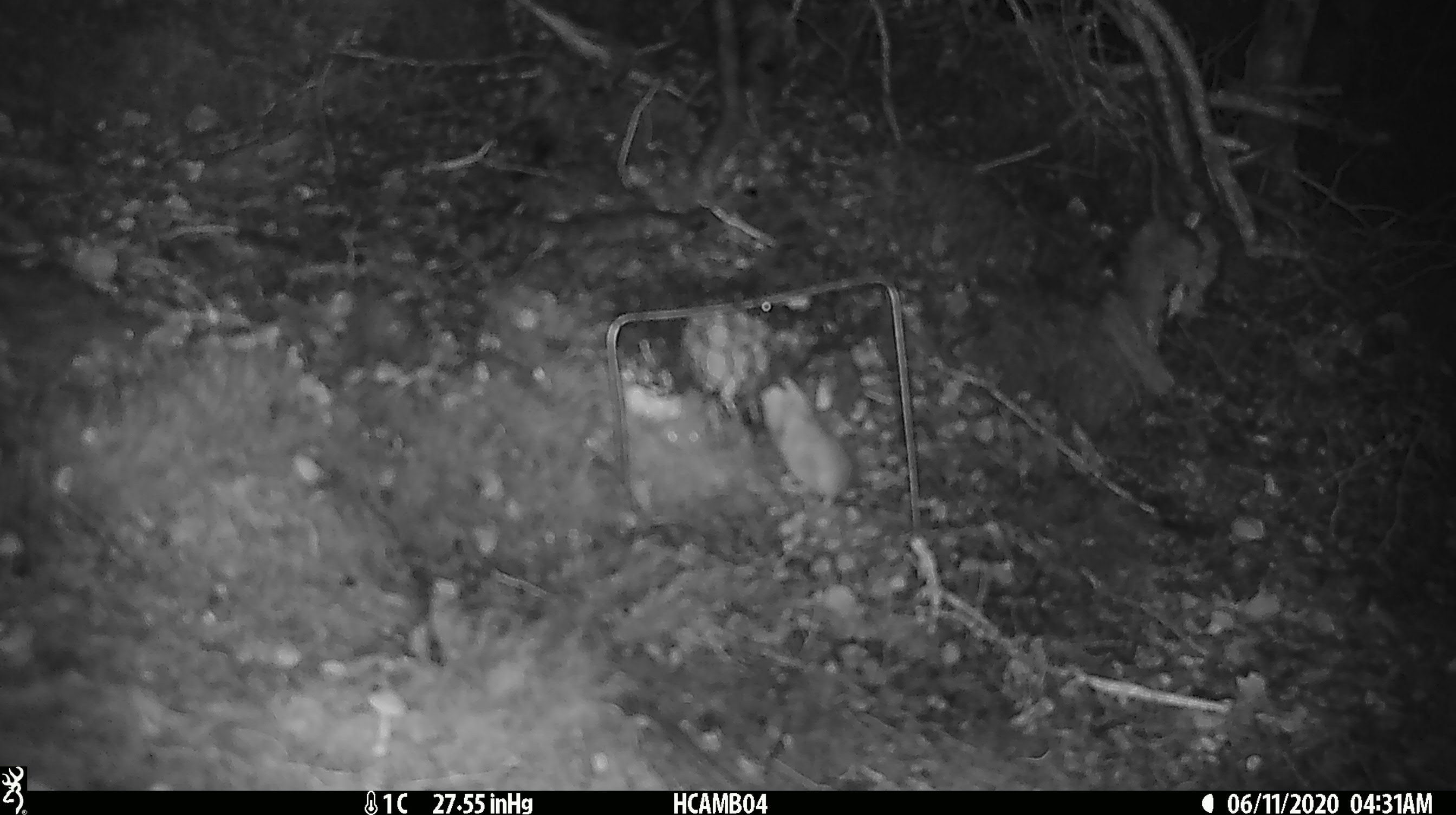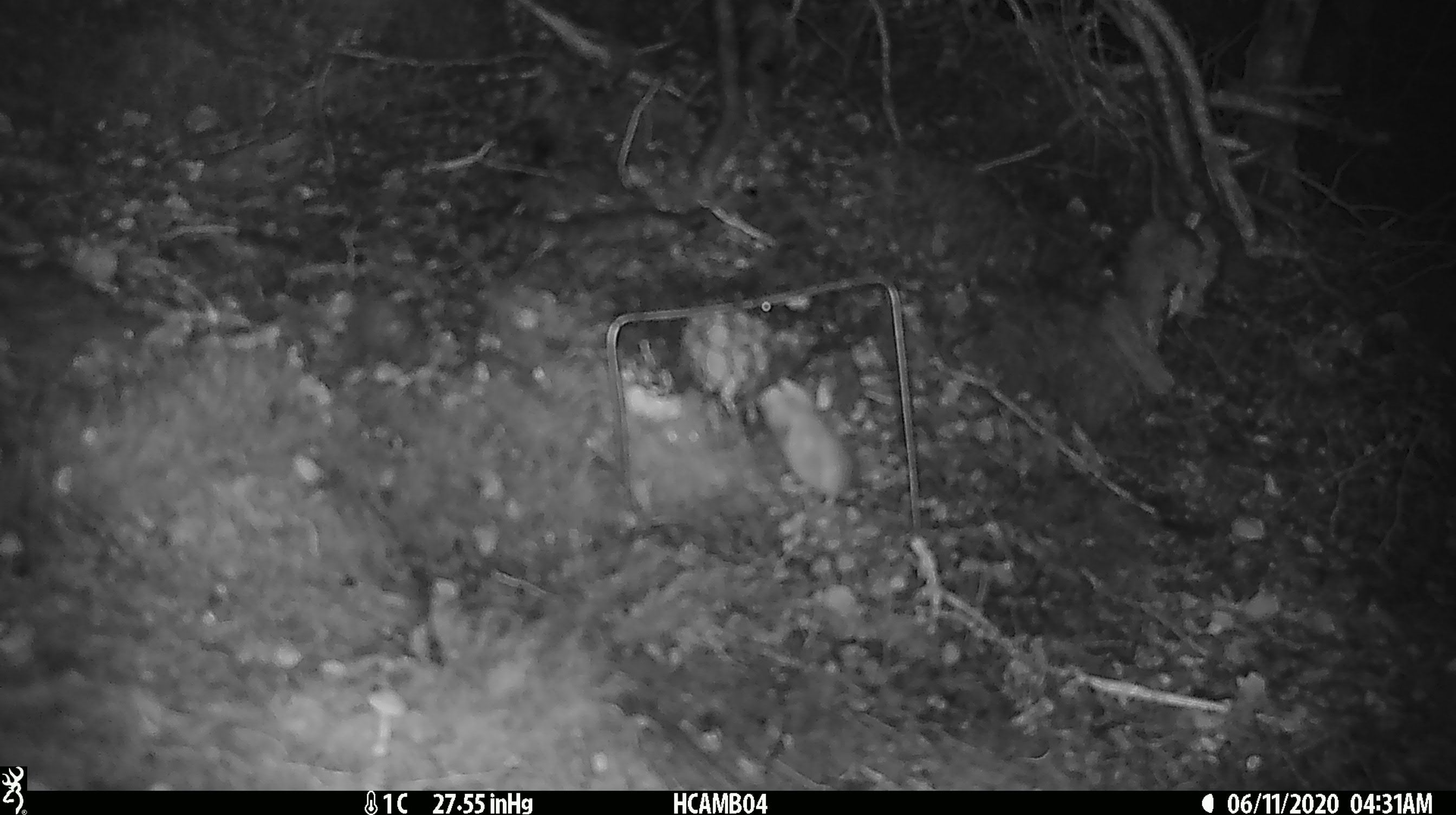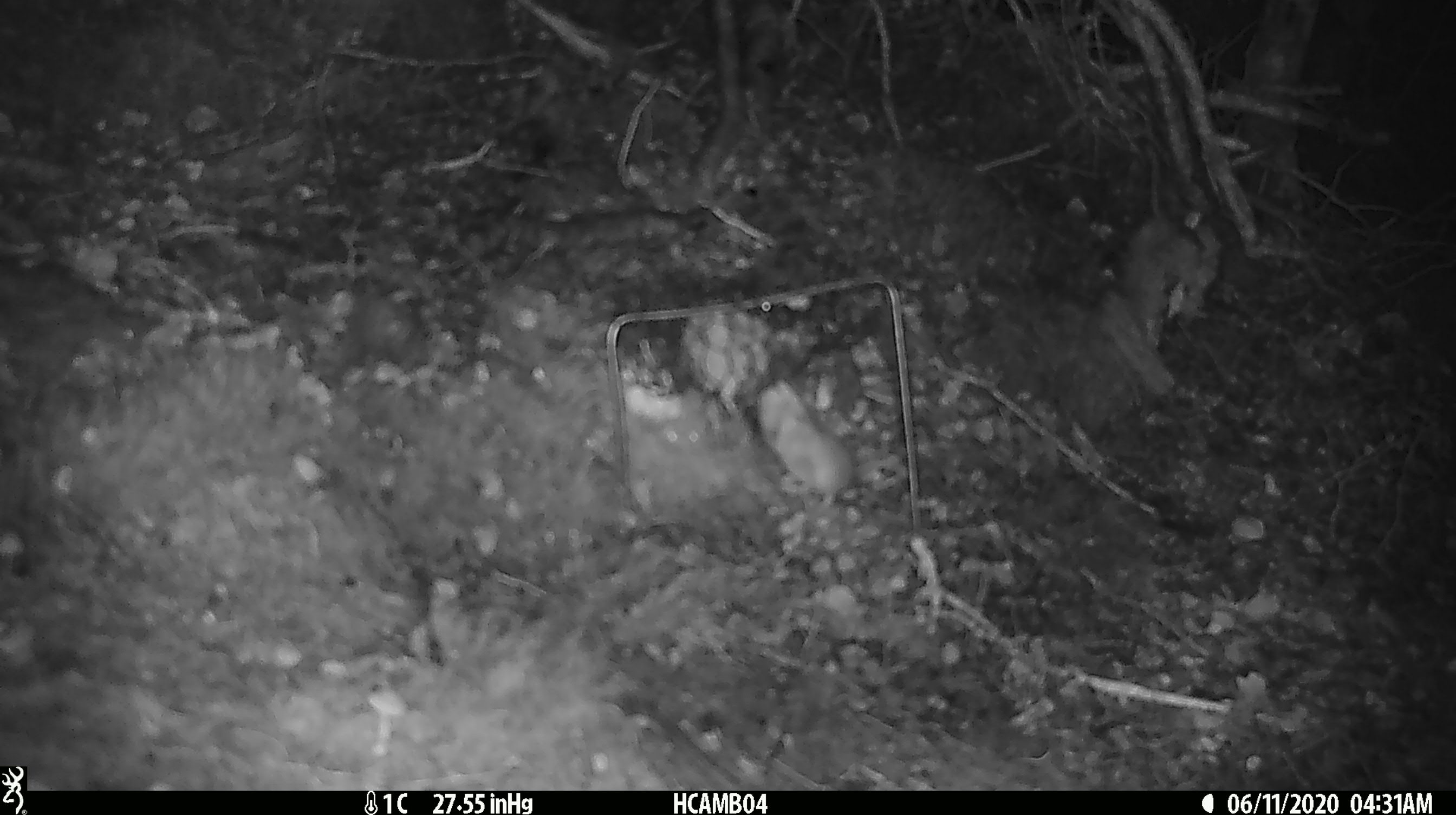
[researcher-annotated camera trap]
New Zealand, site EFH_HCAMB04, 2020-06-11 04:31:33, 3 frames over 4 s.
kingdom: Animalia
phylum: Chordata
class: Mammalia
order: Rodentia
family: Muridae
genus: Mus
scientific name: Mus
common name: mouse